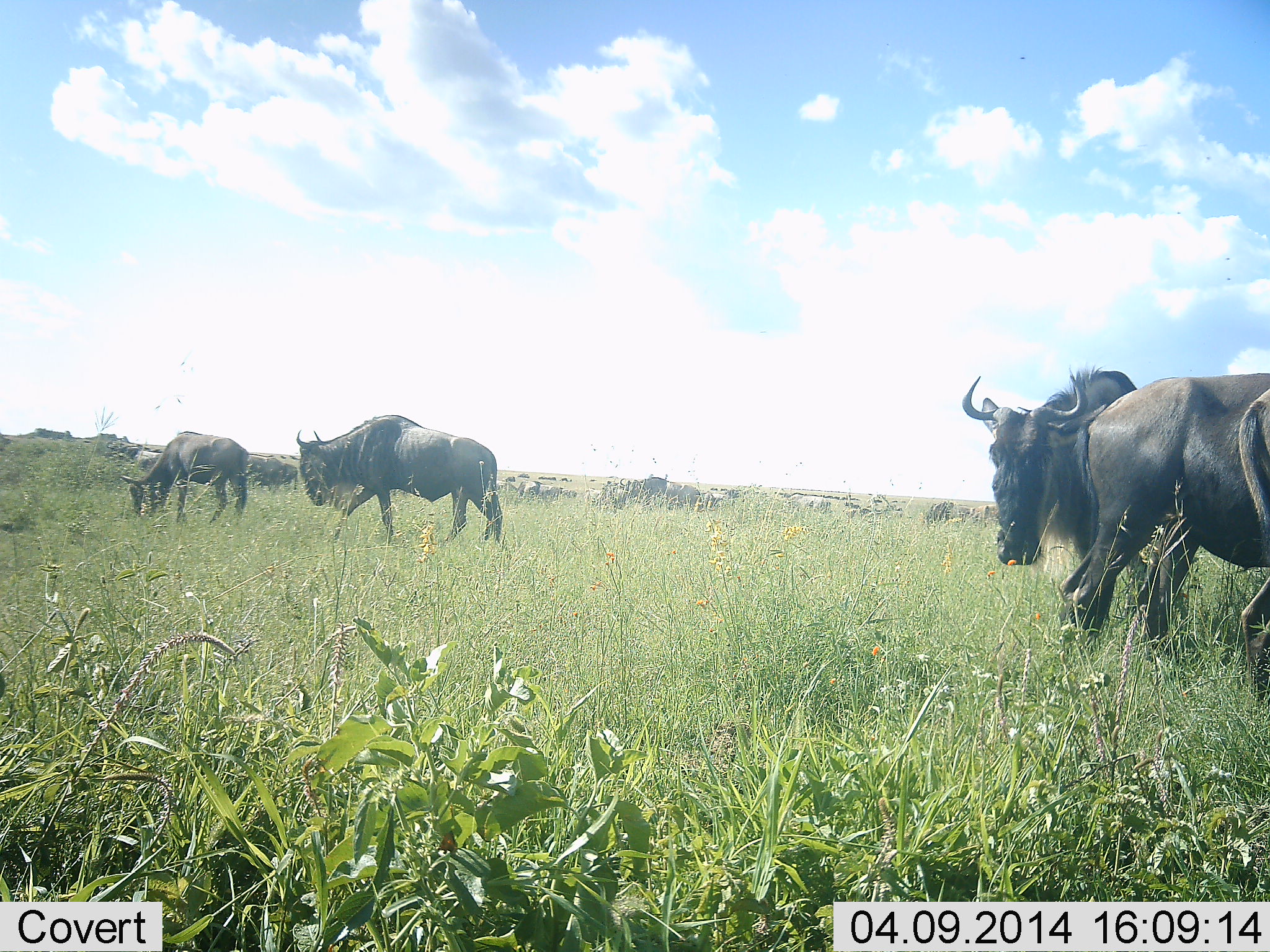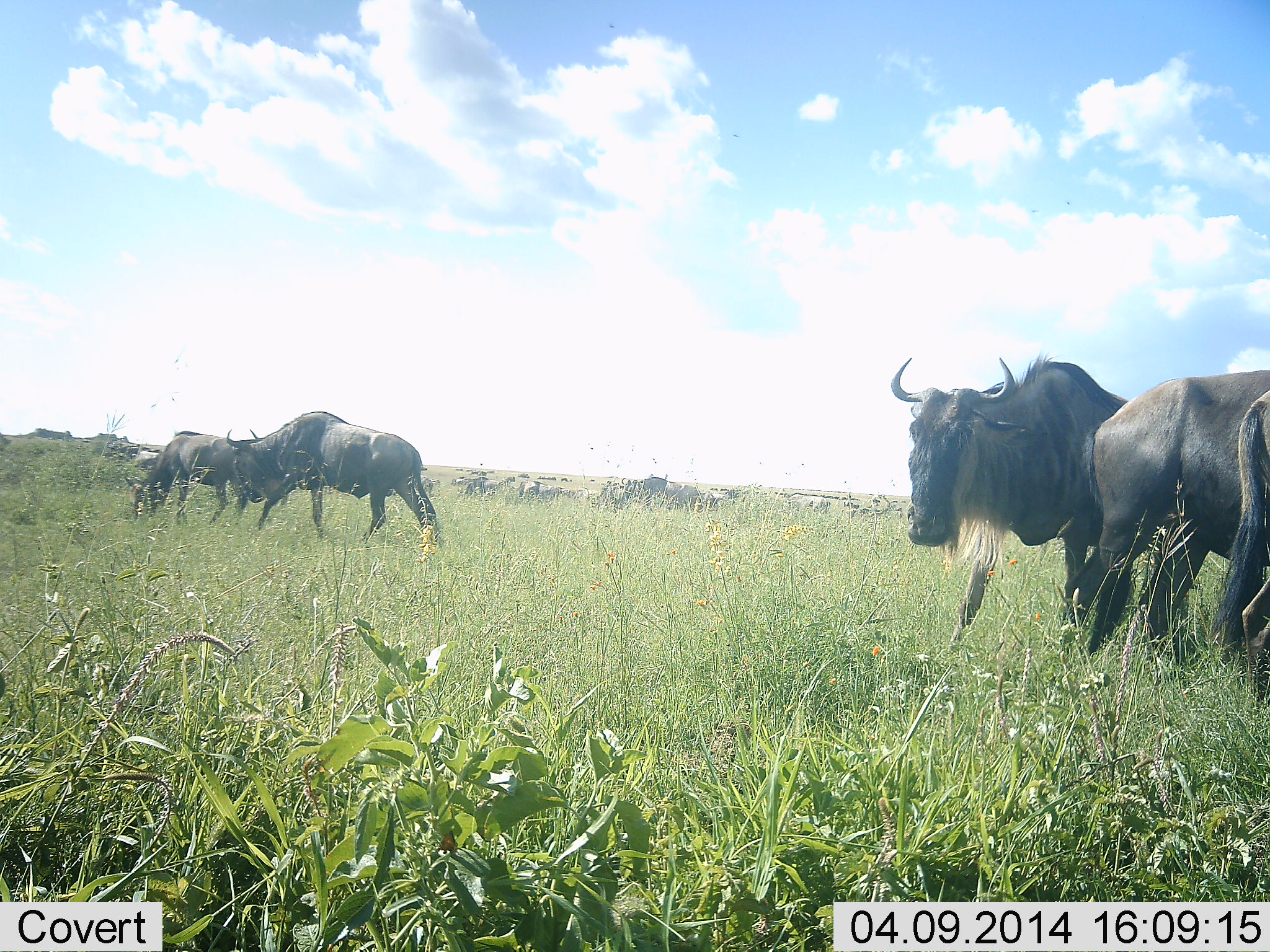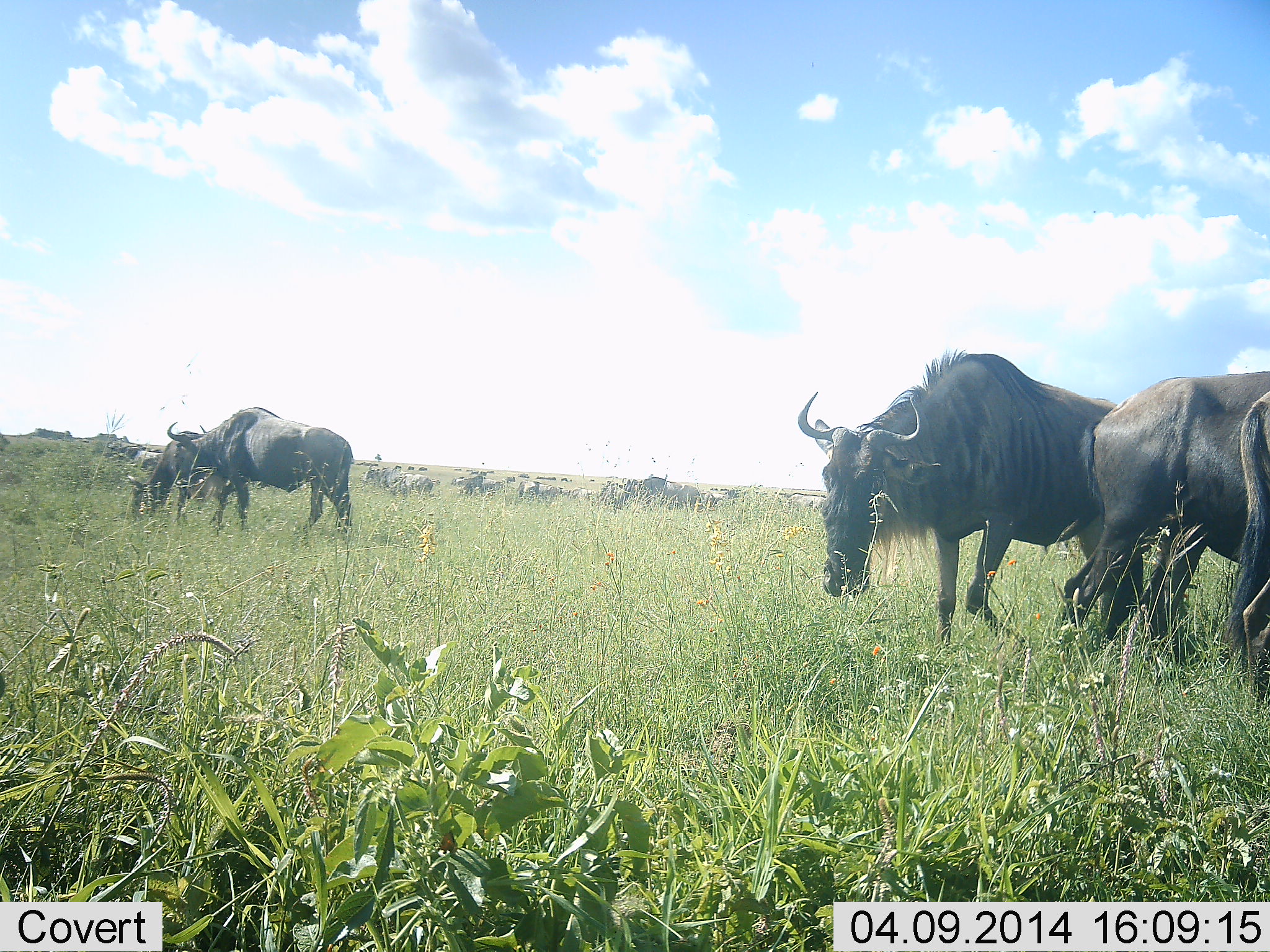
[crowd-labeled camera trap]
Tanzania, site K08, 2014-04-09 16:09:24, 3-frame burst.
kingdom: Animalia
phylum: Chordata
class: Mammalia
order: Artiodactyla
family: Bovidae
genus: Connochaetes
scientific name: Connochaetes taurinus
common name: blue wildebeest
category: wildebeest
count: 5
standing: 70%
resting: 10%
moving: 90%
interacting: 0%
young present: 10%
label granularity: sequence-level